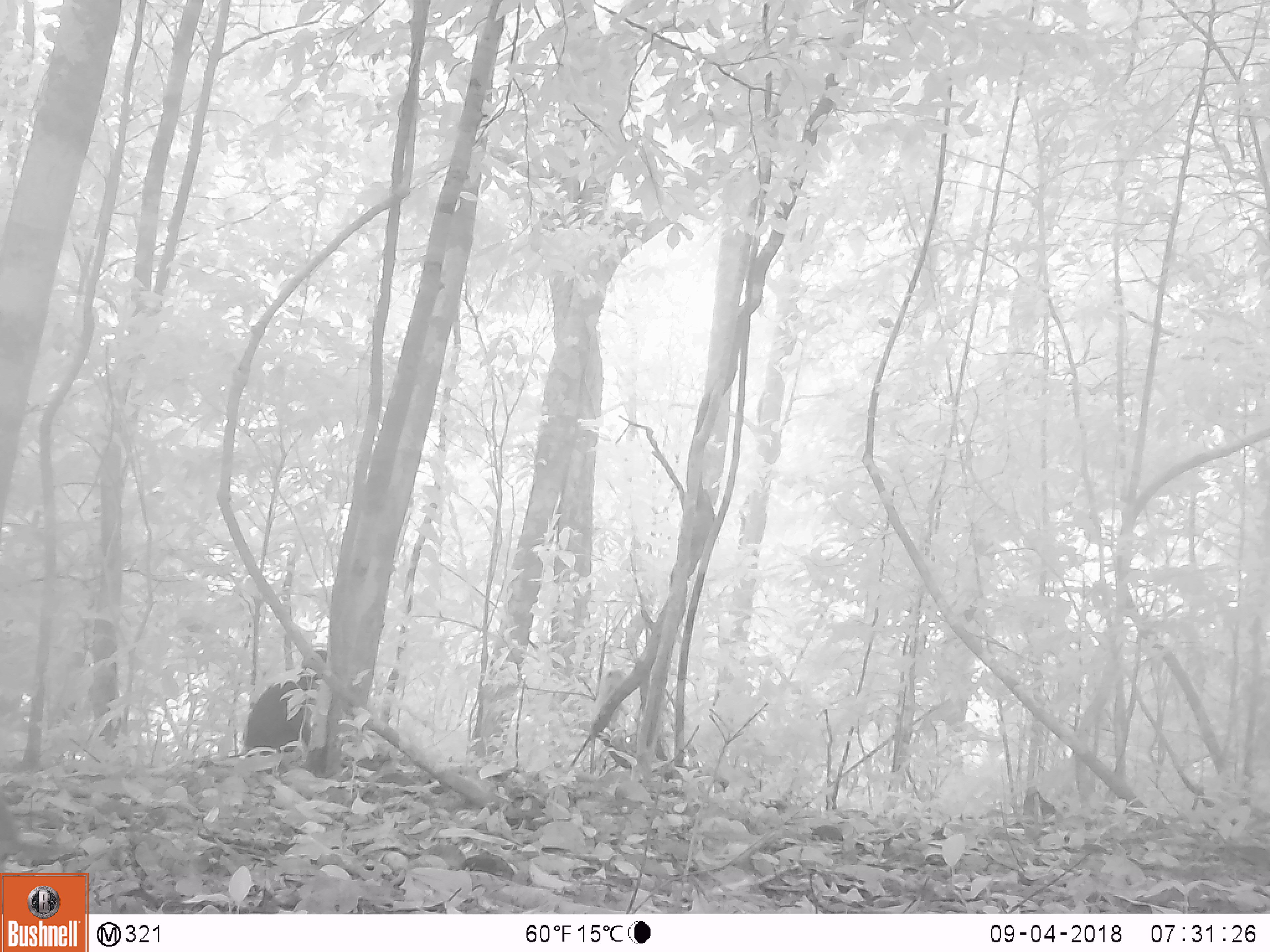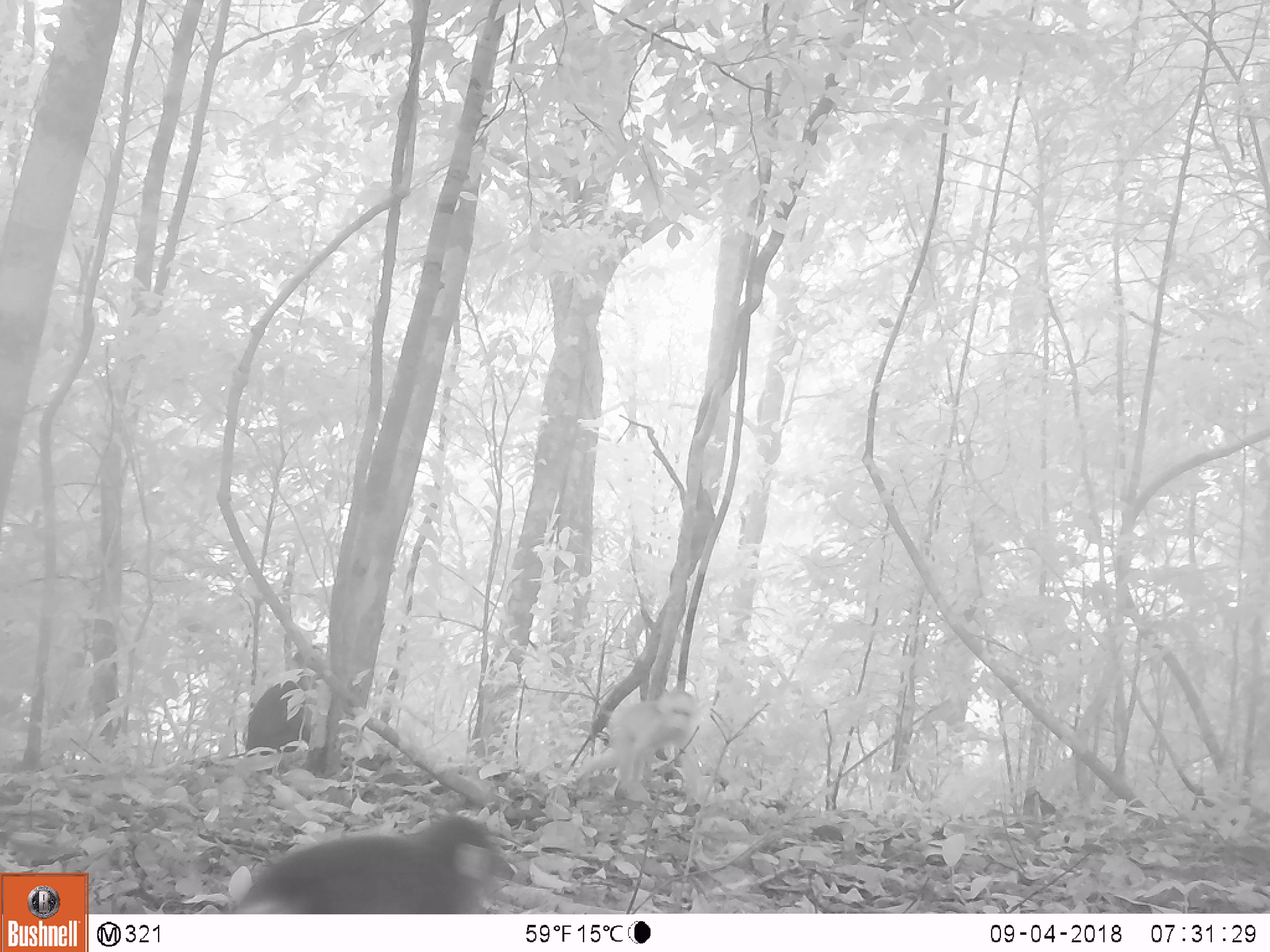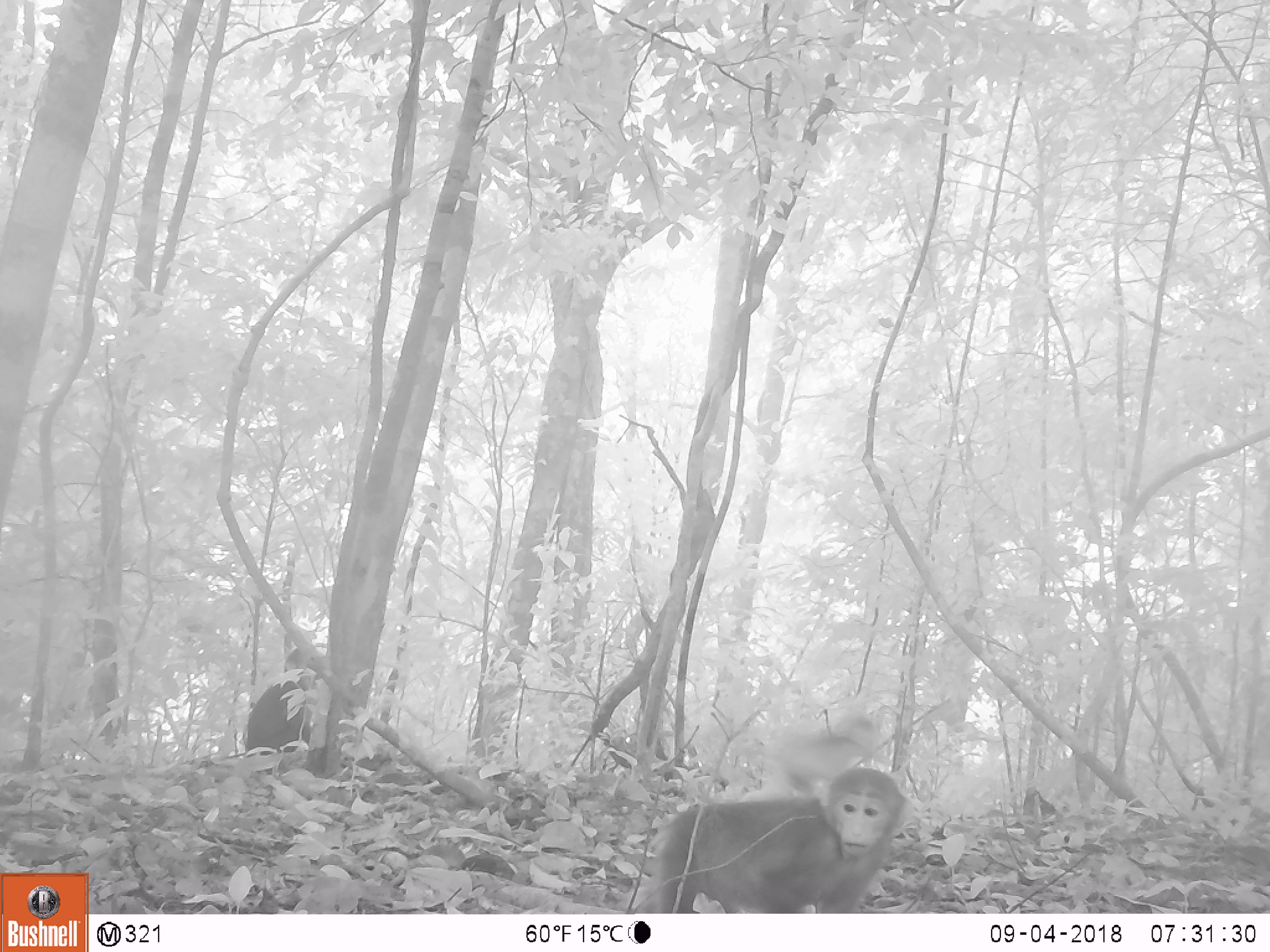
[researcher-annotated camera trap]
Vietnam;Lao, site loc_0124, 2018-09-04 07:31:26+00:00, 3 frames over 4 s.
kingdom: Animalia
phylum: Chordata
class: Mammalia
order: Primates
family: Cercopithecidae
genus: Macaca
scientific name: Macaca arctoides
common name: stump-tailed macaque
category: stump tailed macaque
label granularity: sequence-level